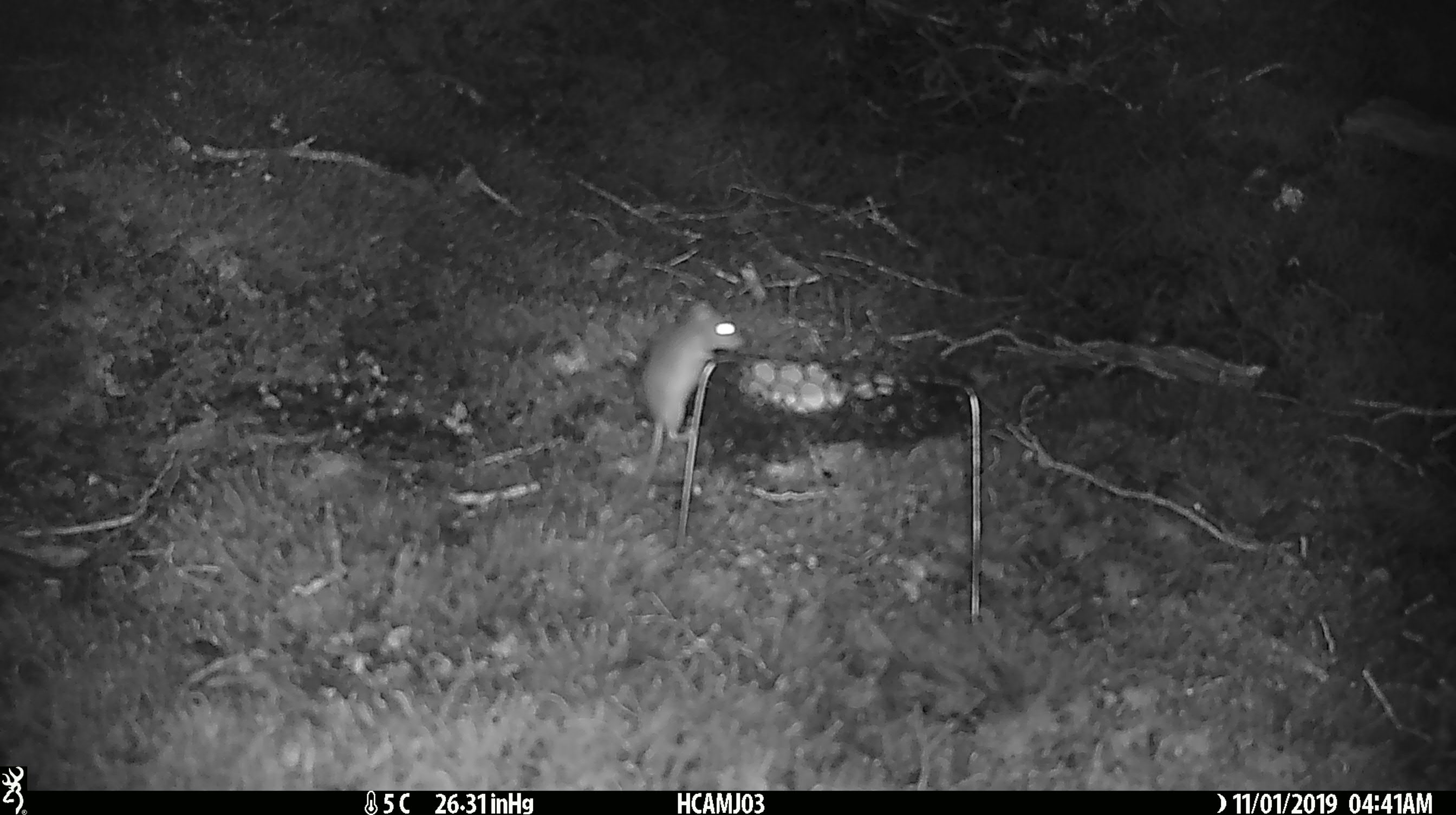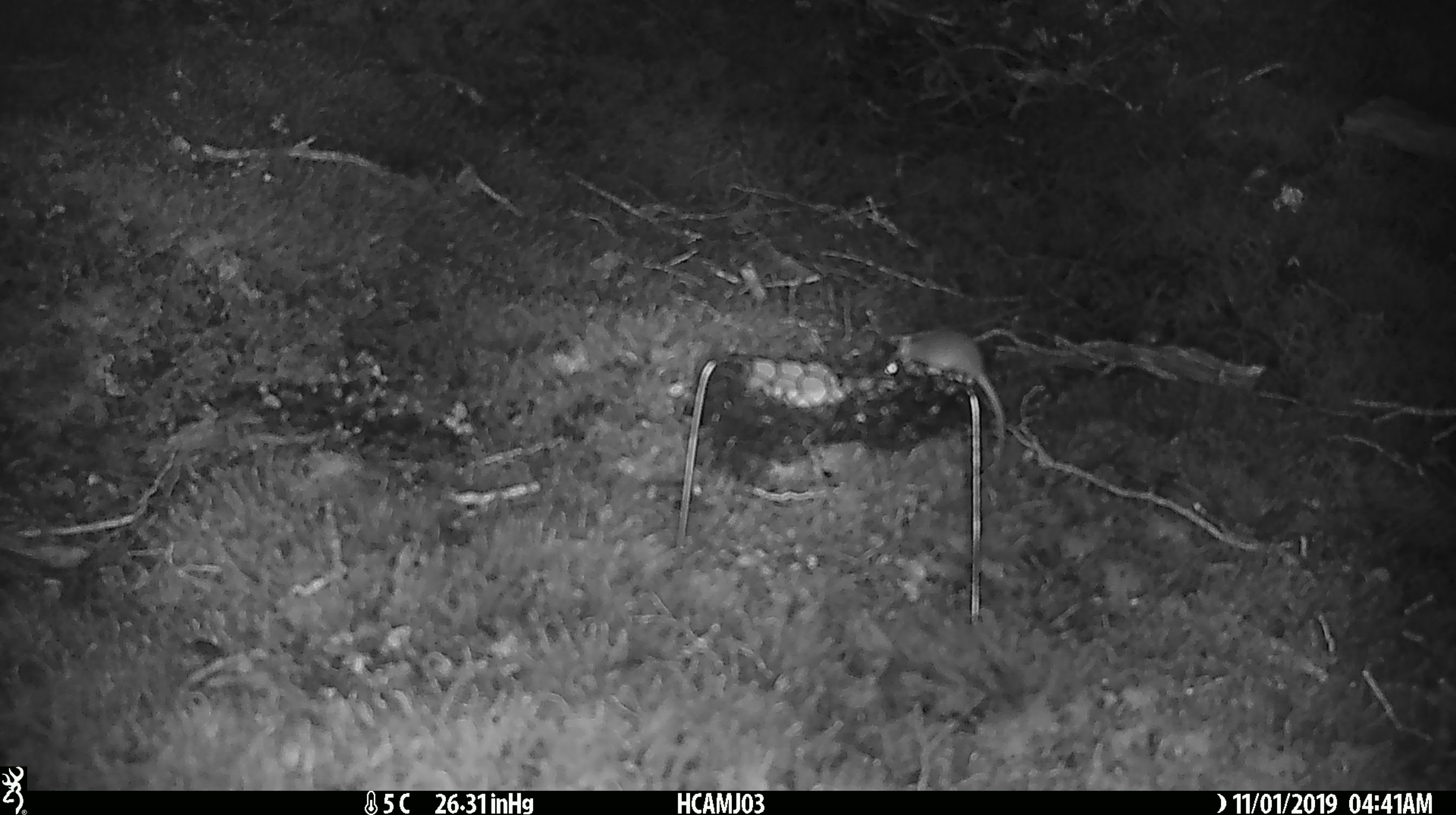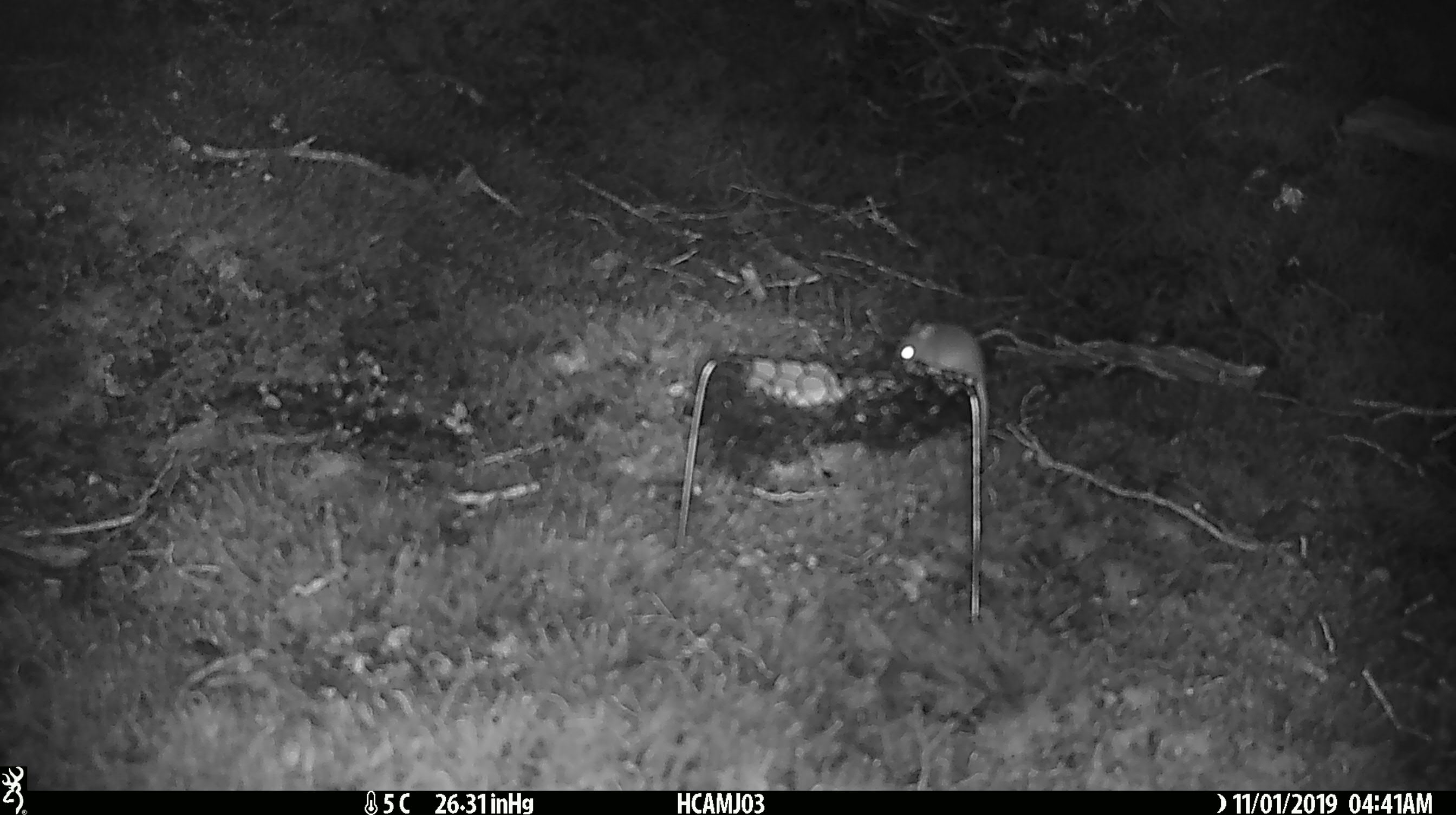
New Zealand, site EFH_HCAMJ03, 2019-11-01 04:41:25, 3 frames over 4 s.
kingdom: Animalia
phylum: Chordata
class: Mammalia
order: Rodentia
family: Muridae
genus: Mus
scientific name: Mus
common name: mouse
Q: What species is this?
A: Mouse (Mus).